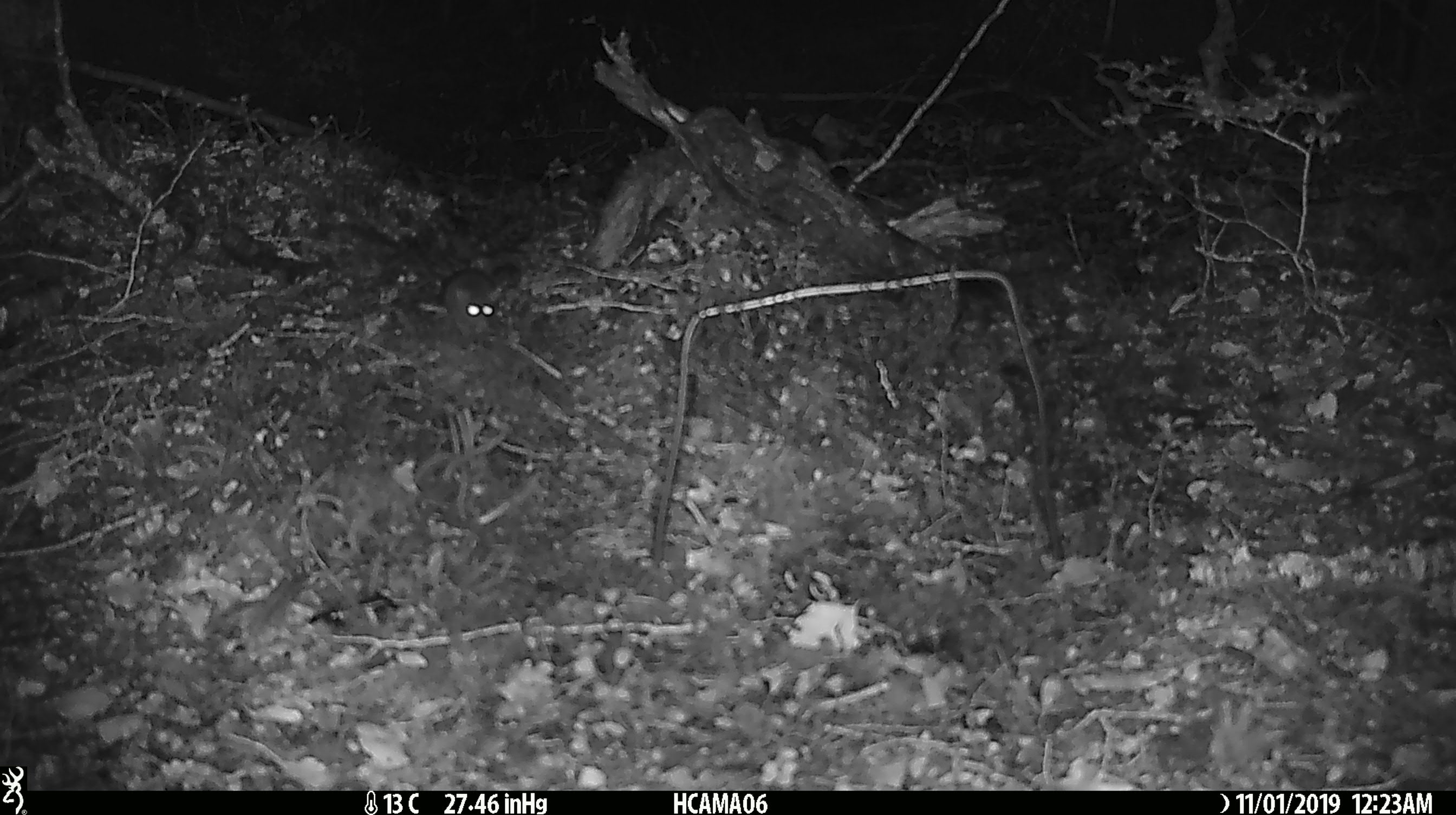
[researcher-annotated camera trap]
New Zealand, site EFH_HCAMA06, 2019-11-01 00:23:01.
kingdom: Animalia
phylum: Chordata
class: Mammalia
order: Rodentia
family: Muridae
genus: Mus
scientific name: Mus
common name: mouse